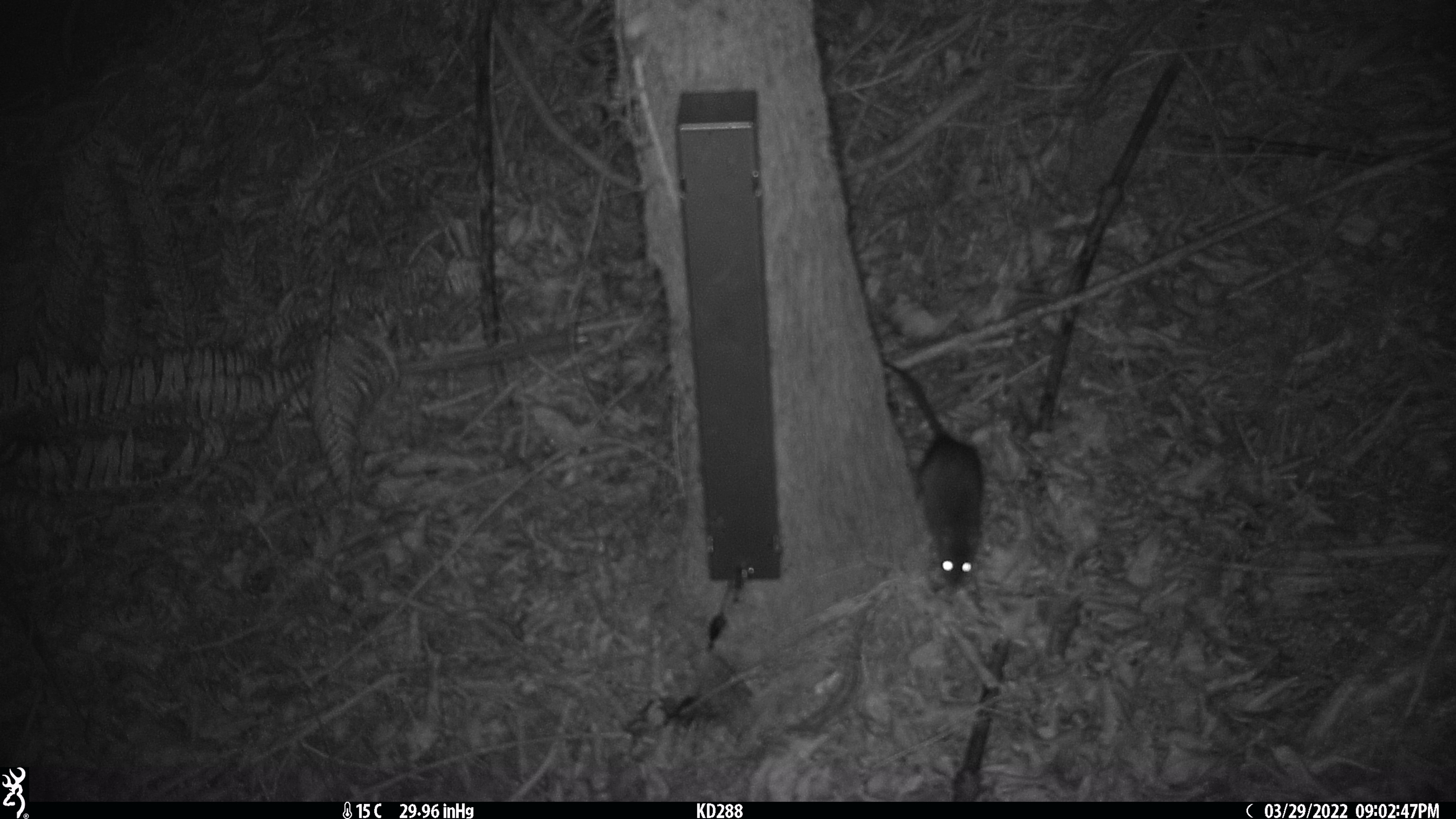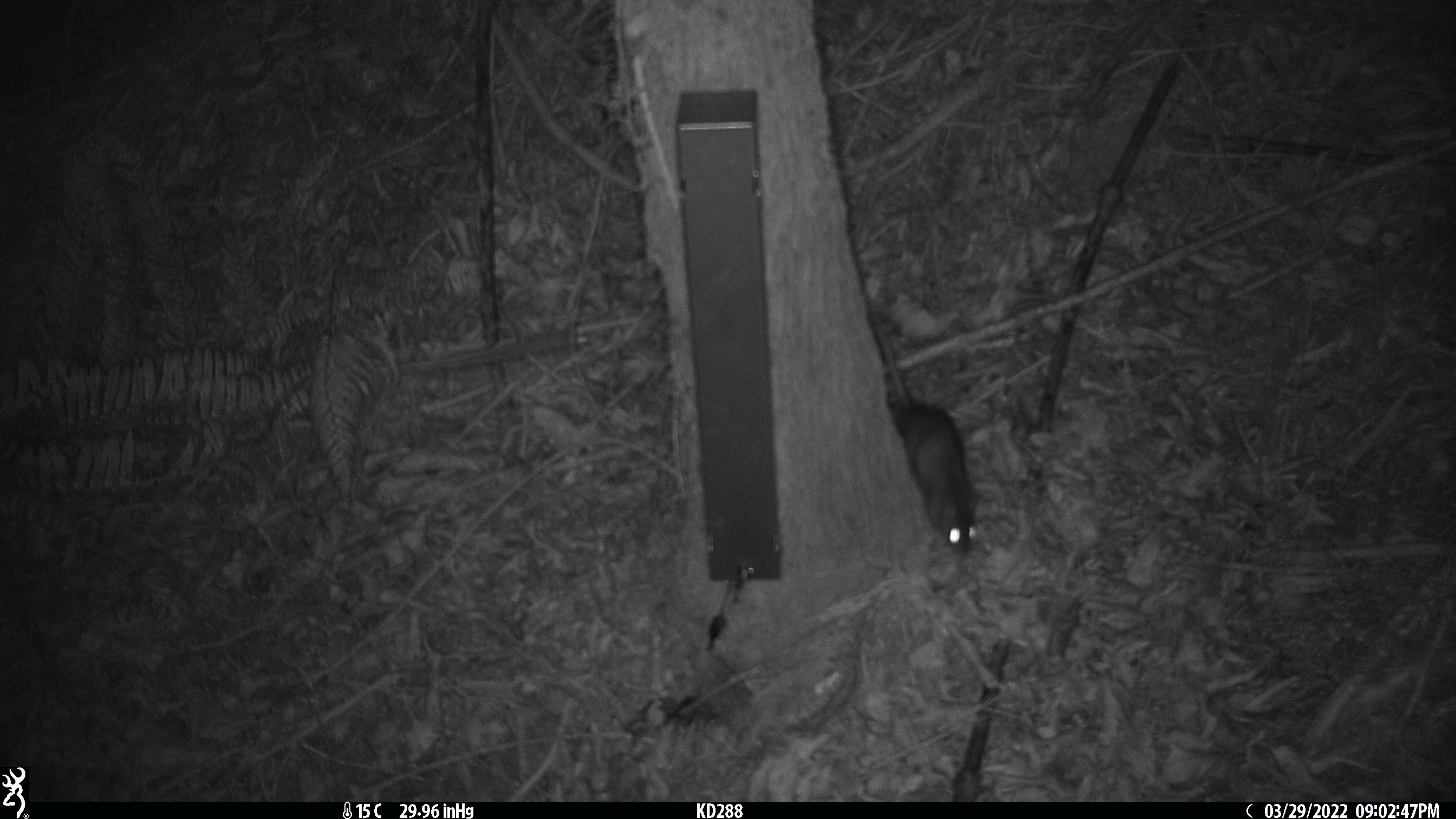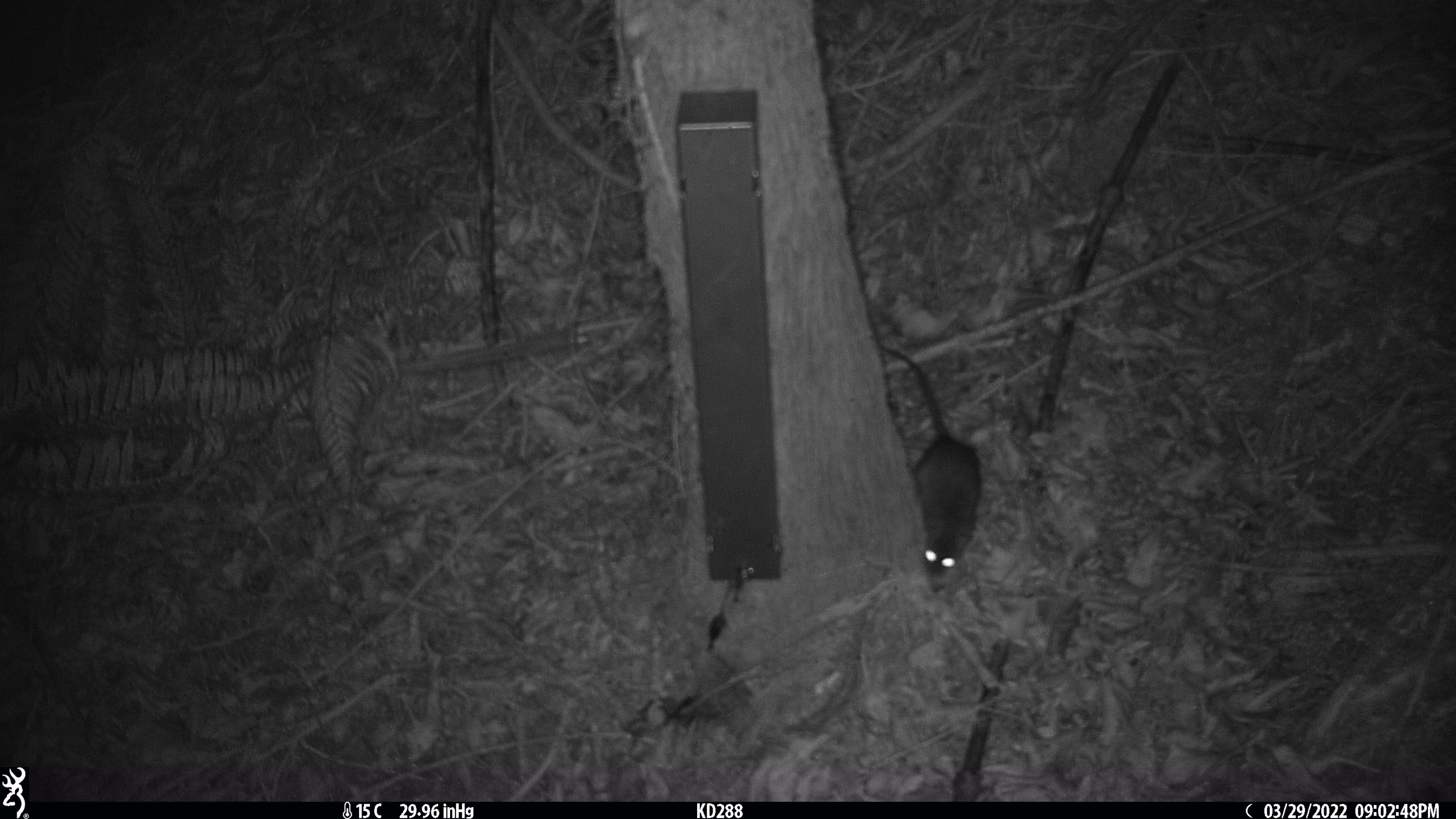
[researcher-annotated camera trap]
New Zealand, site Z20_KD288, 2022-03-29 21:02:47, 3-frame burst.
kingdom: Animalia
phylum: Chordata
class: Mammalia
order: Rodentia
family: Muridae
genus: Rattus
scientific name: Rattus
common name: rat